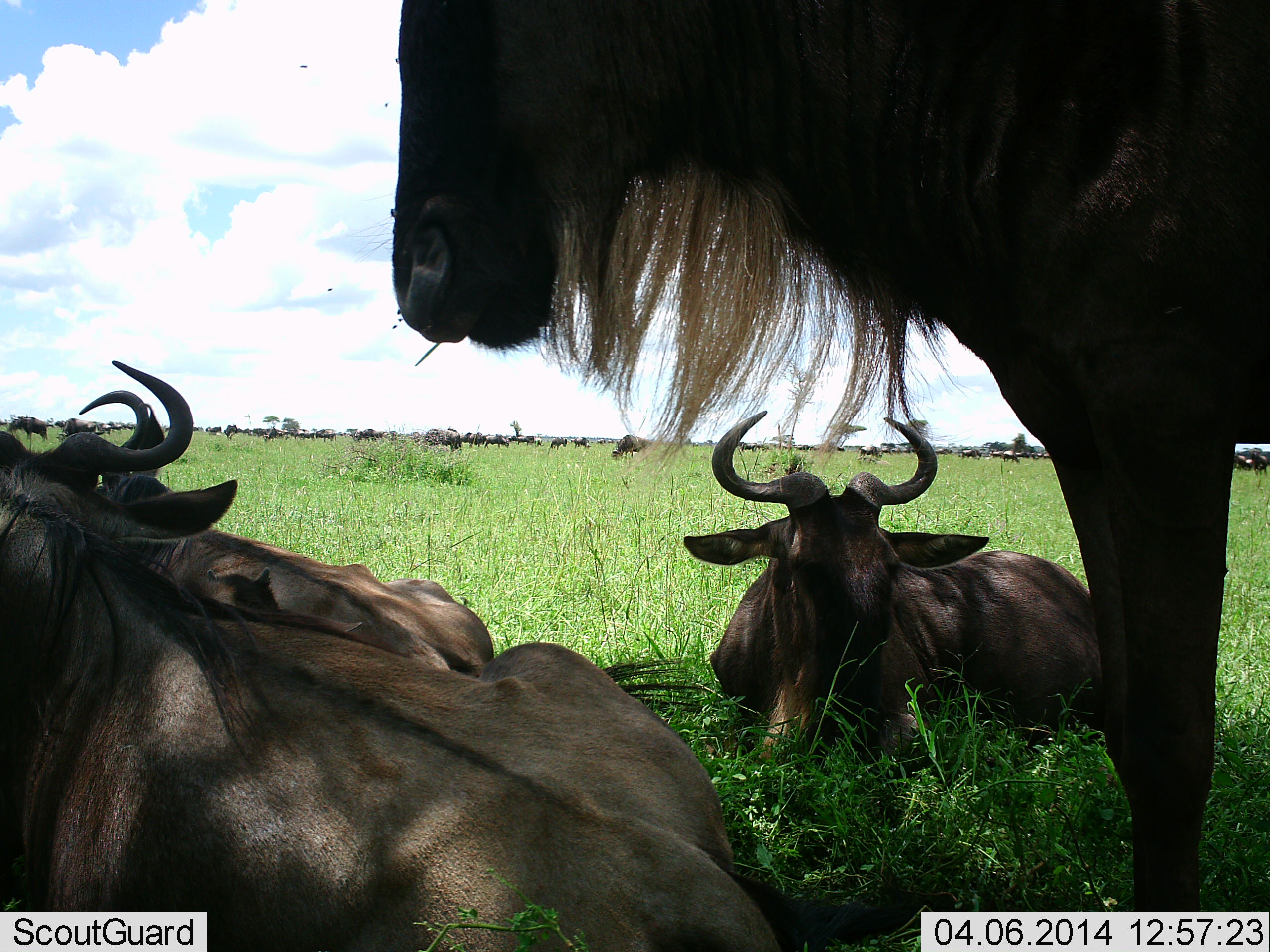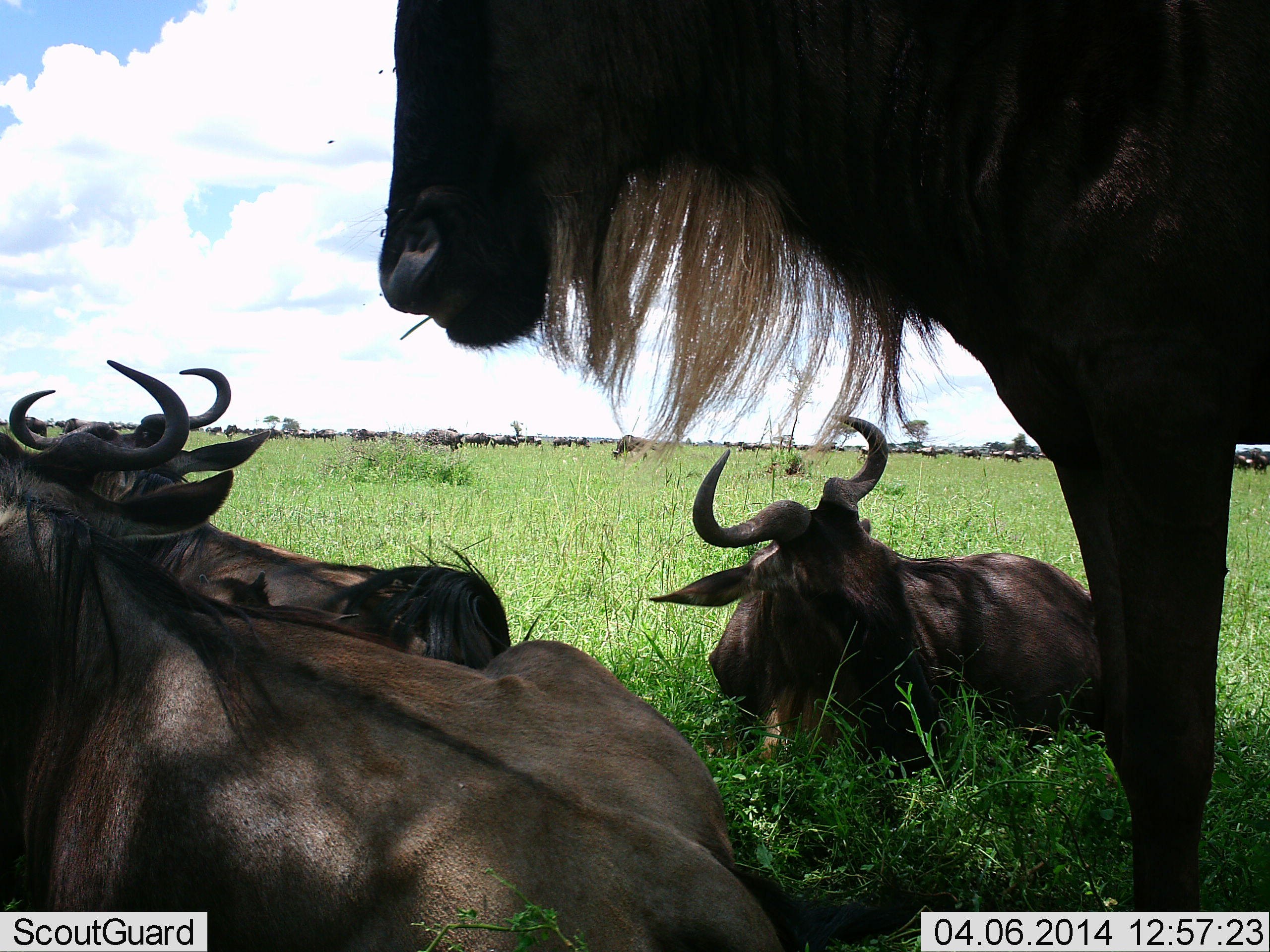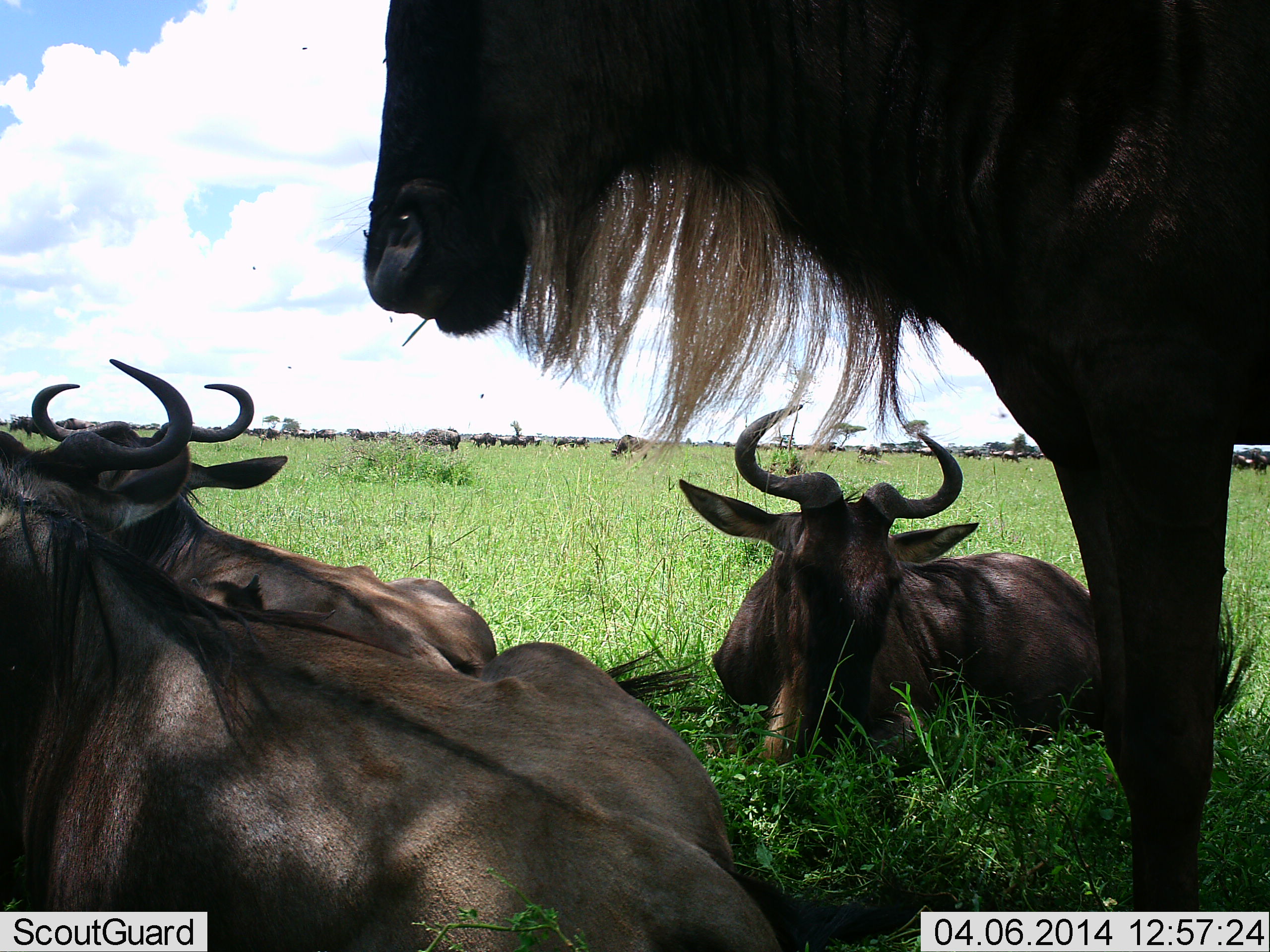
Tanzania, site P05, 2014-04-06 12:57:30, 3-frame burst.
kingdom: Animalia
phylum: Chordata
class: Mammalia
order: Artiodactyla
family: Bovidae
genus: Connochaetes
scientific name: Connochaetes taurinus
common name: blue wildebeest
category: wildebeest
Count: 51+.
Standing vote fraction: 80%.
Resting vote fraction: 90%.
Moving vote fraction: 40%.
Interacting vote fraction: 0%.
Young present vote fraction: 0%.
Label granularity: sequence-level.